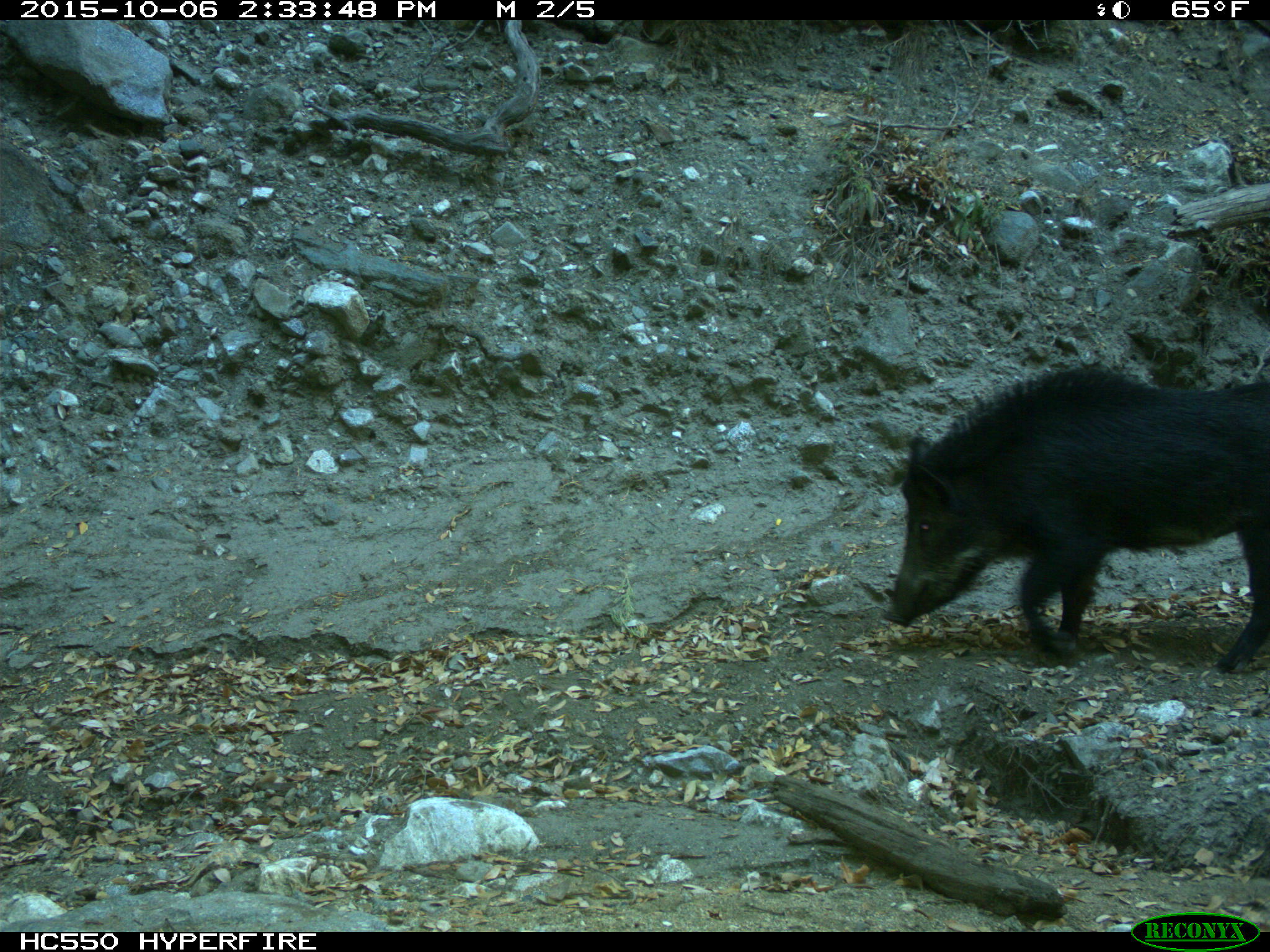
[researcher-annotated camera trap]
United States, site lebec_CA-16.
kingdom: Animalia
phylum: Chordata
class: Mammalia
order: Artiodactyla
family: Suidae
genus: Sus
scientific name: Sus scrofa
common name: wild boar